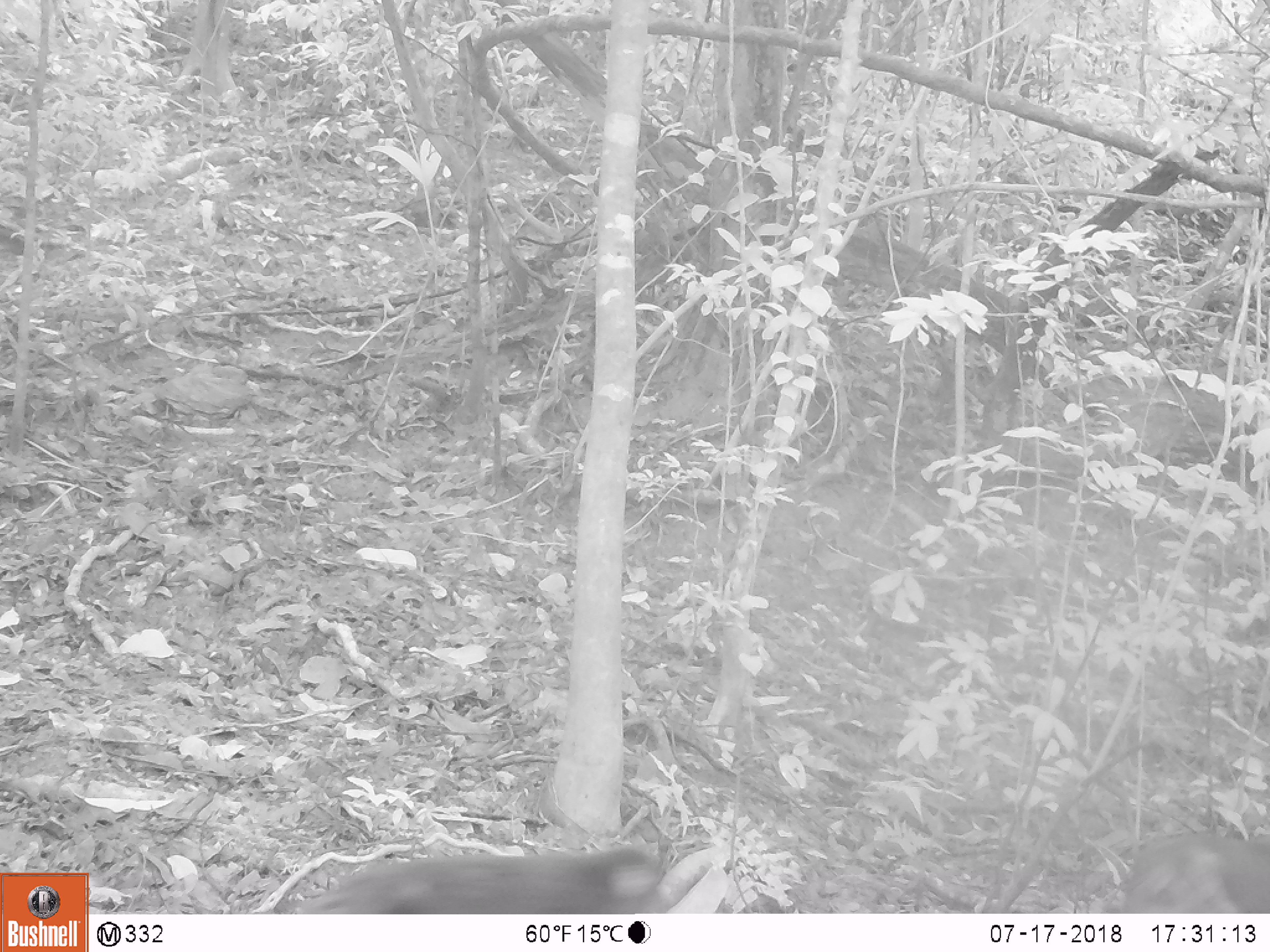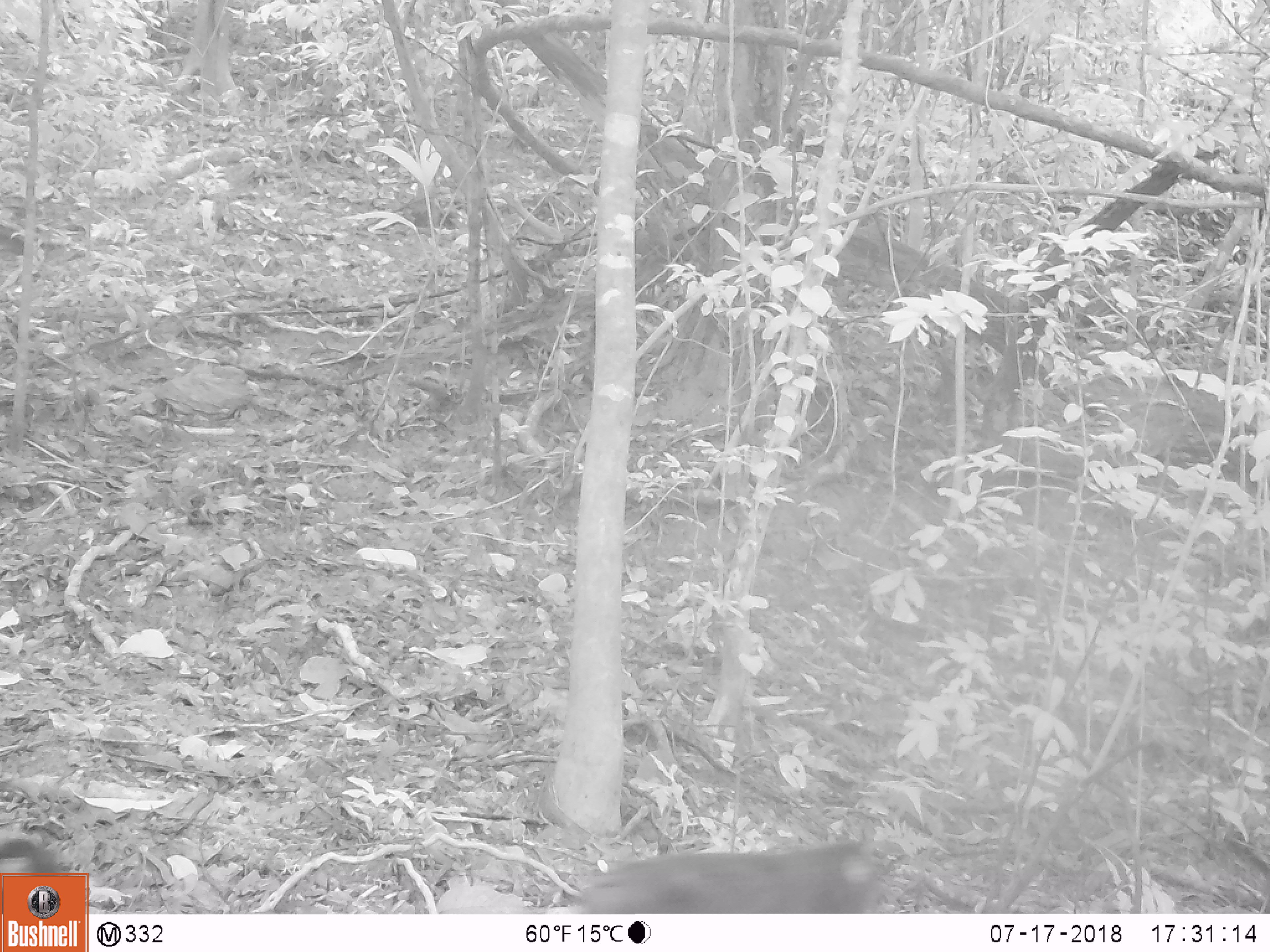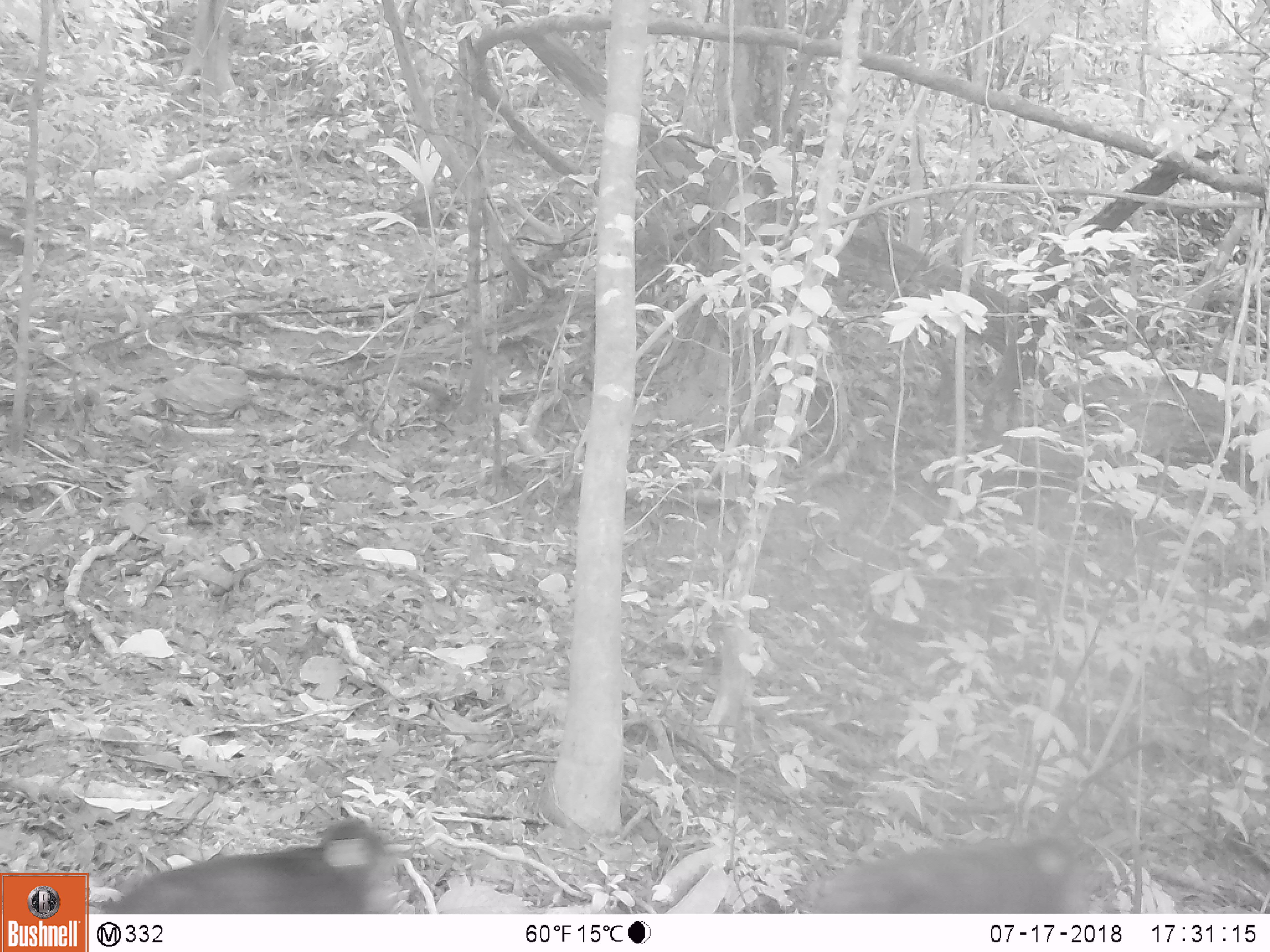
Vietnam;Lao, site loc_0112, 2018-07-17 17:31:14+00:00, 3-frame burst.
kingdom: Animalia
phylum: Chordata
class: Mammalia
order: Primates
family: Cercopithecidae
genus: Macaca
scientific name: Macaca arctoides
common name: stump-tailed macaque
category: stump tailed macaque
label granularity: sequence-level